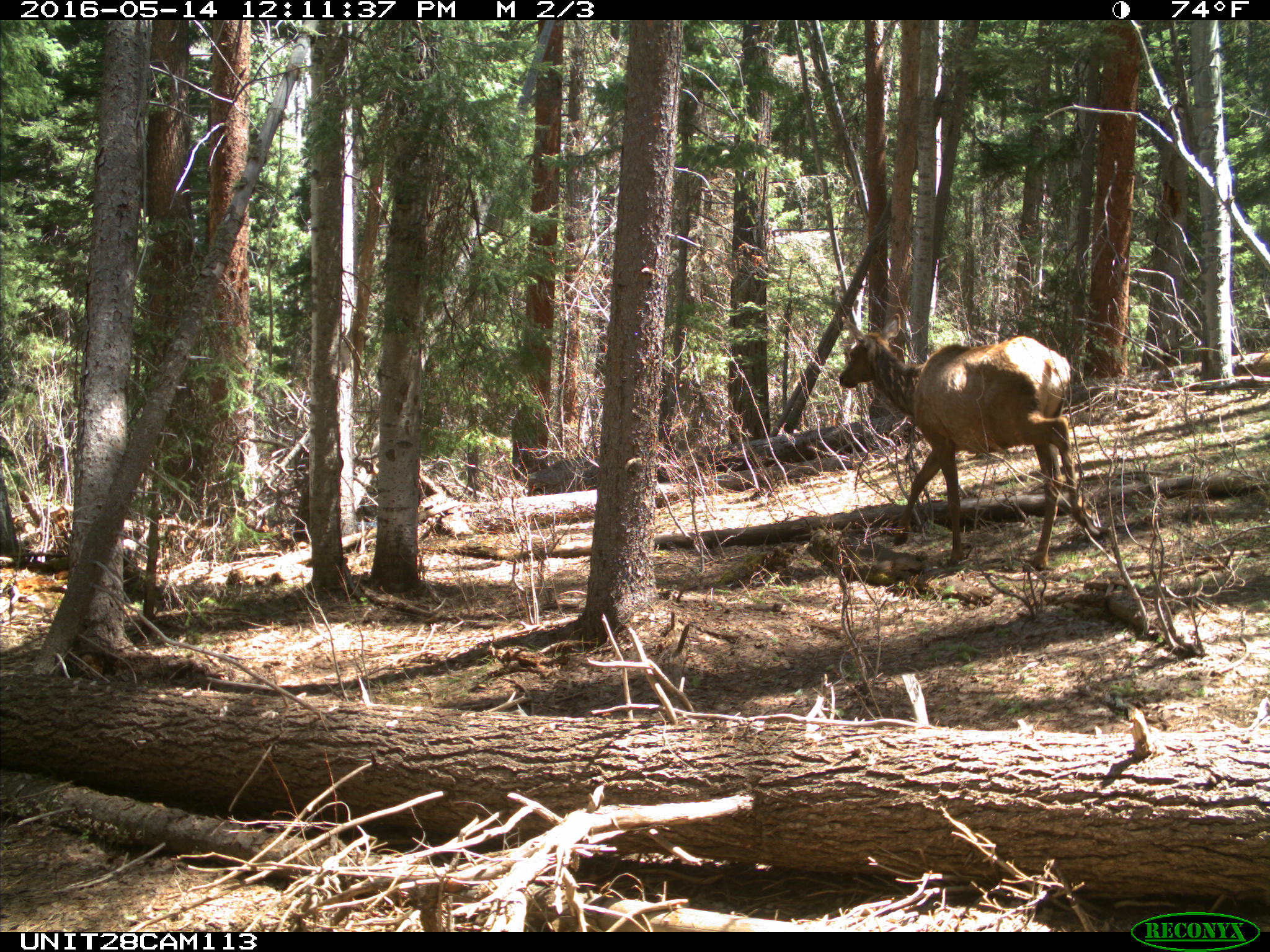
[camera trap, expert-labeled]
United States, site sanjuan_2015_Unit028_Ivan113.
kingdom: Animalia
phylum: Chordata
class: Mammalia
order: Artiodactyla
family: Cervidae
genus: Cervus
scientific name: Cervus elaphus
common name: red deer